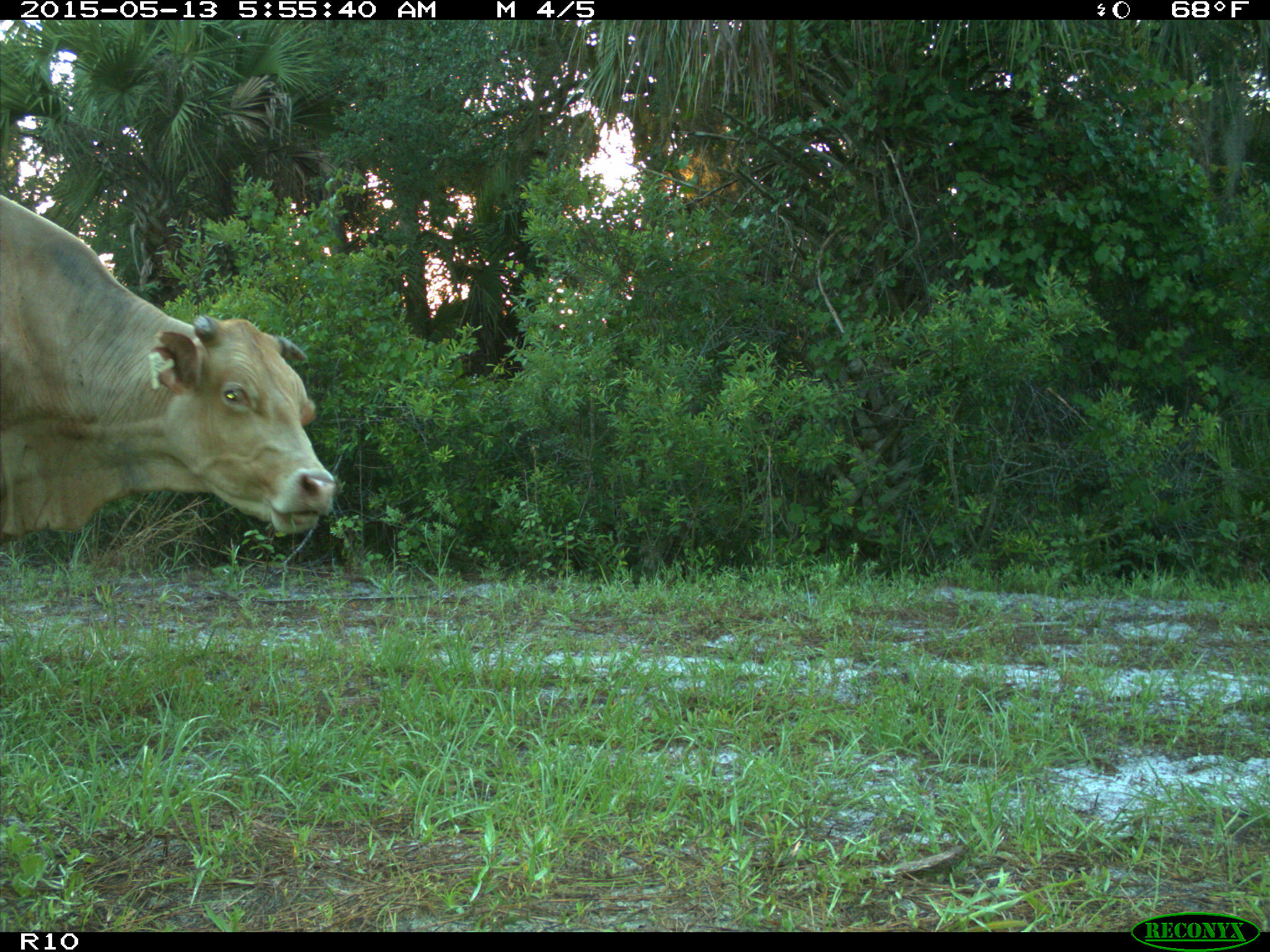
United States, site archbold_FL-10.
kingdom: Animalia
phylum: Chordata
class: Mammalia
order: Artiodactyla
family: Bovidae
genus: Bos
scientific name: Bos taurus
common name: domestic cow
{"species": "Bos taurus (domestic cow)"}